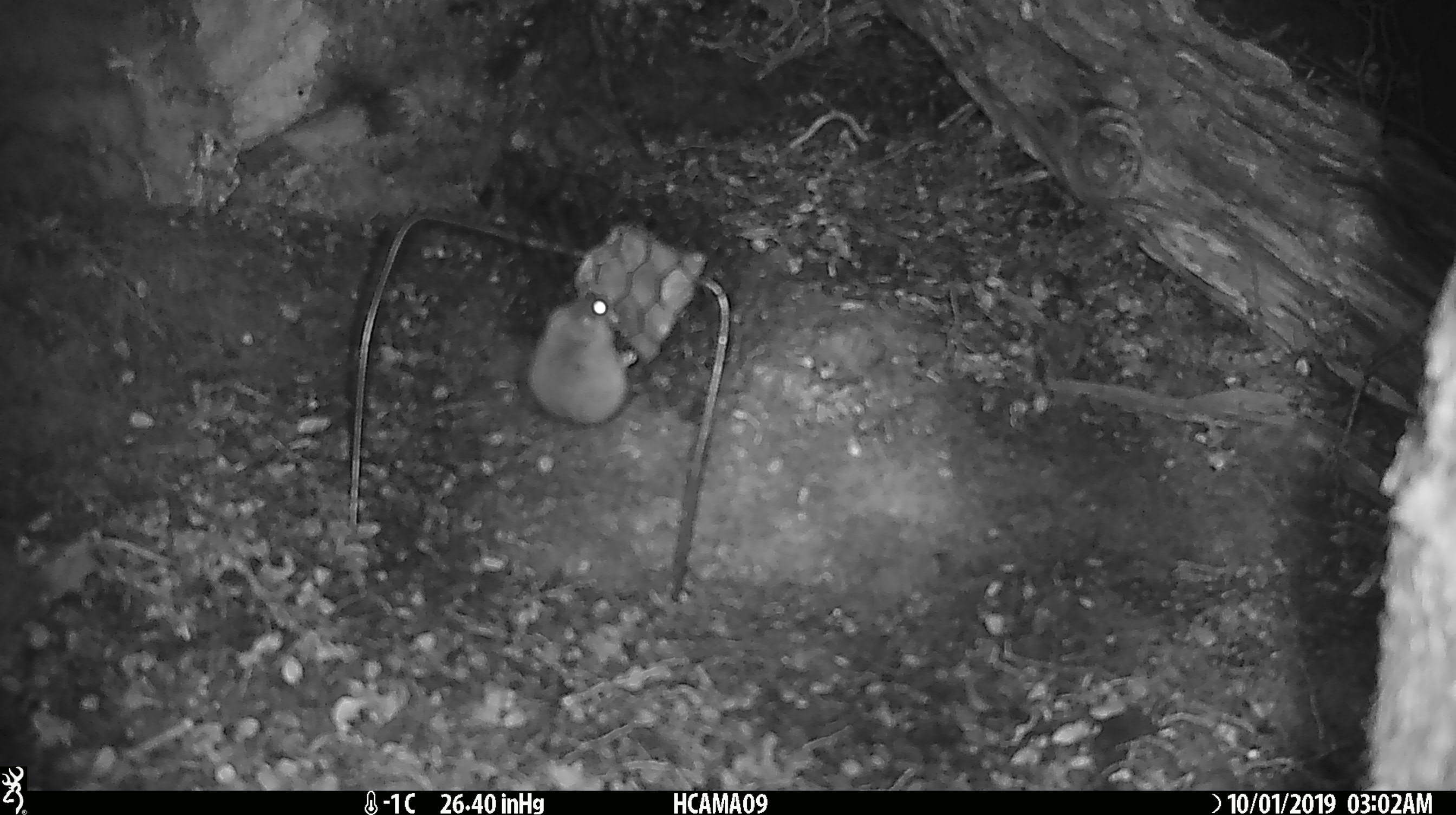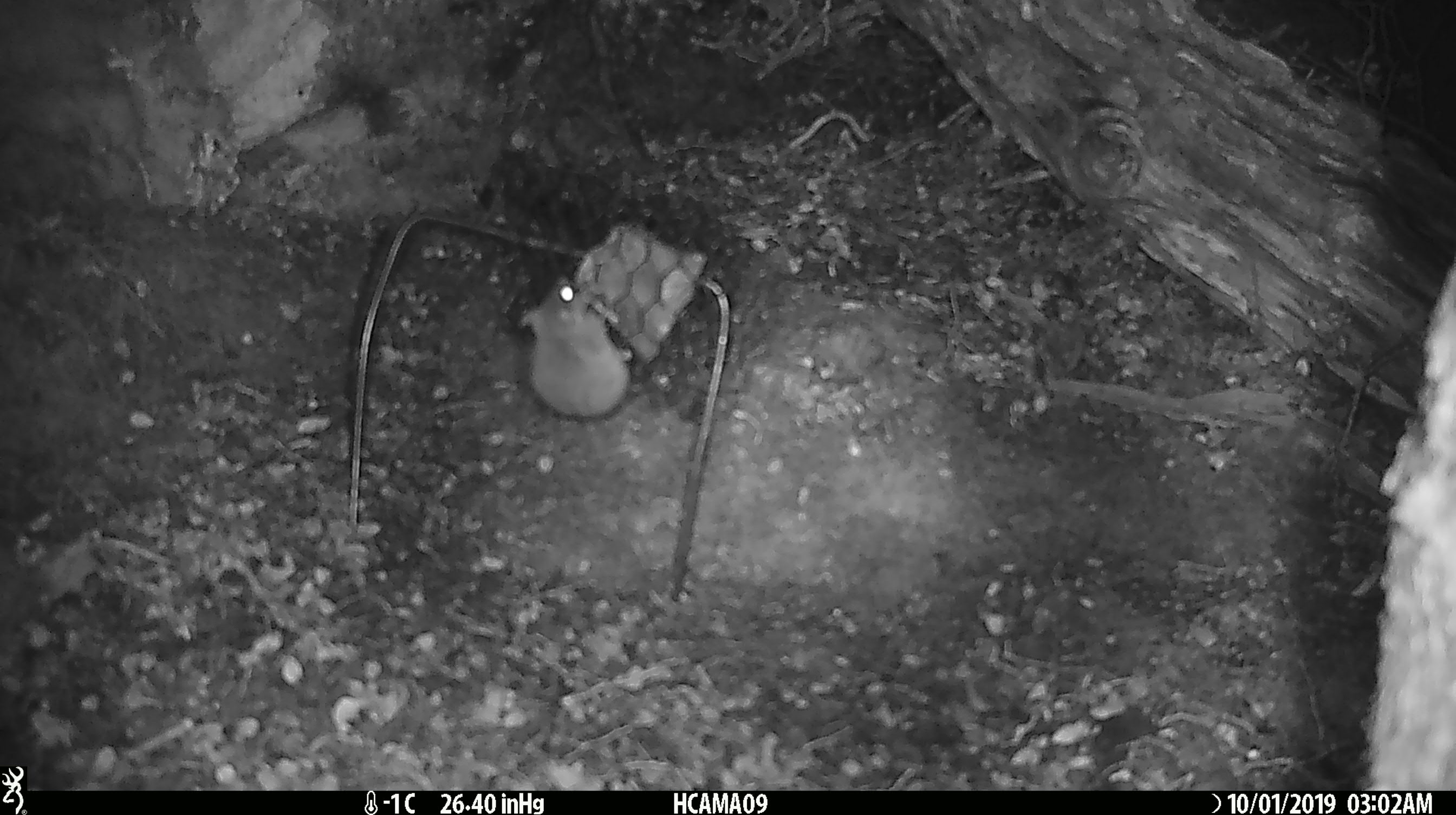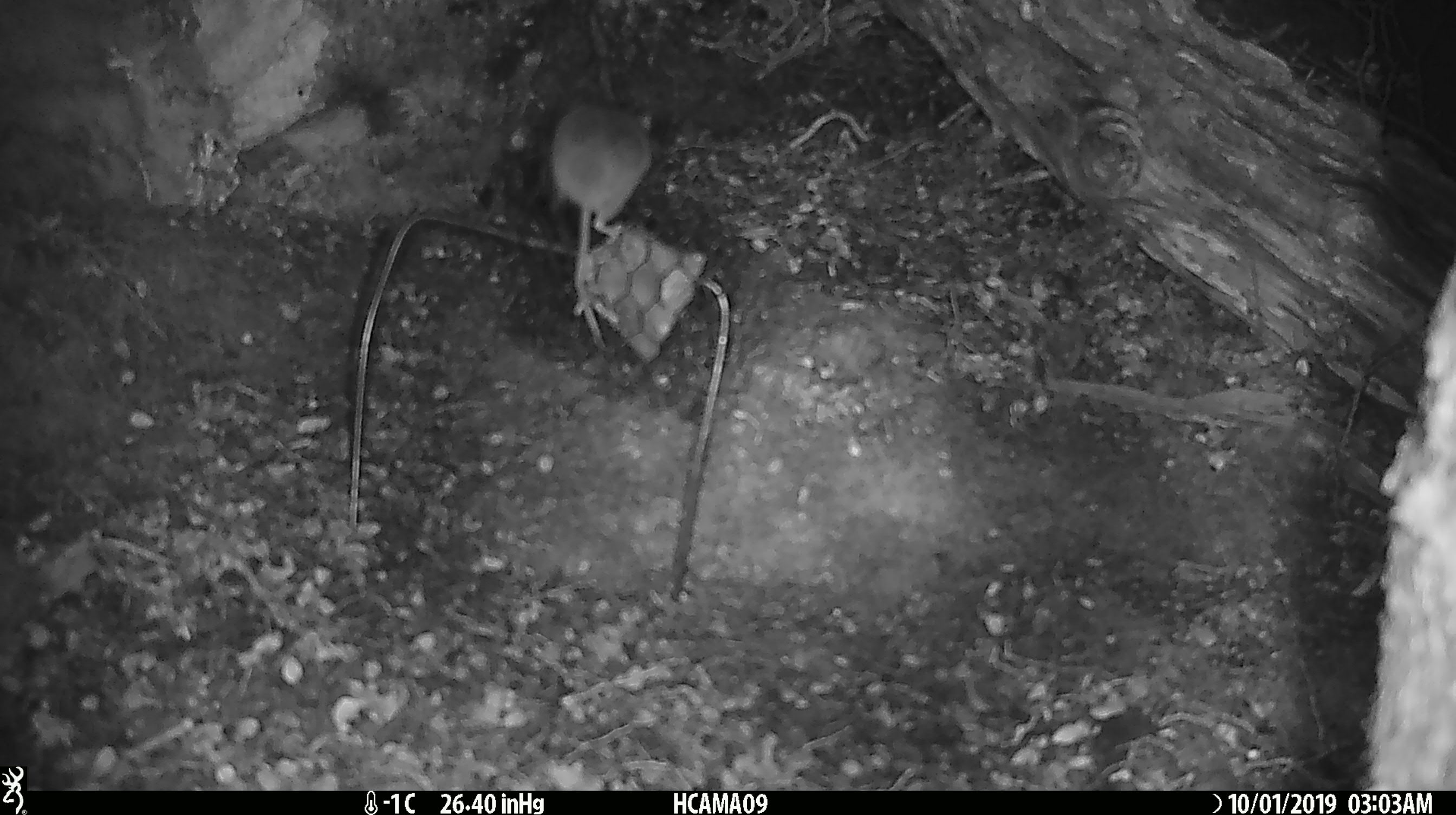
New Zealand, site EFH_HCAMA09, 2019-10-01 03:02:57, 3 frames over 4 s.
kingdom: Animalia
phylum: Chordata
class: Mammalia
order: Rodentia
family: Muridae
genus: Mus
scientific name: Mus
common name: mouse